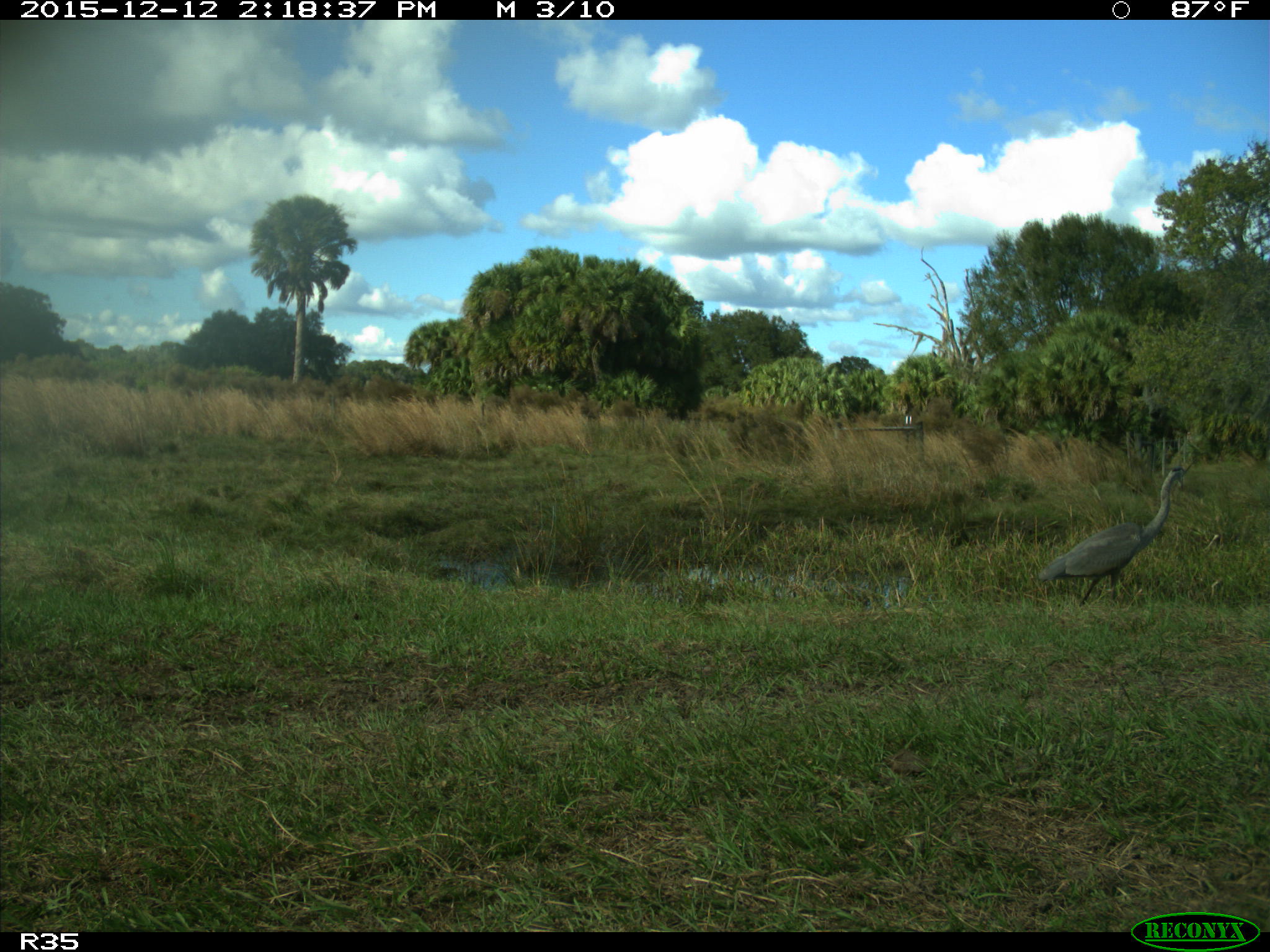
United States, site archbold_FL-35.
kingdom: Animalia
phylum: Chordata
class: Aves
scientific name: Aves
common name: birds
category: unidentified bird